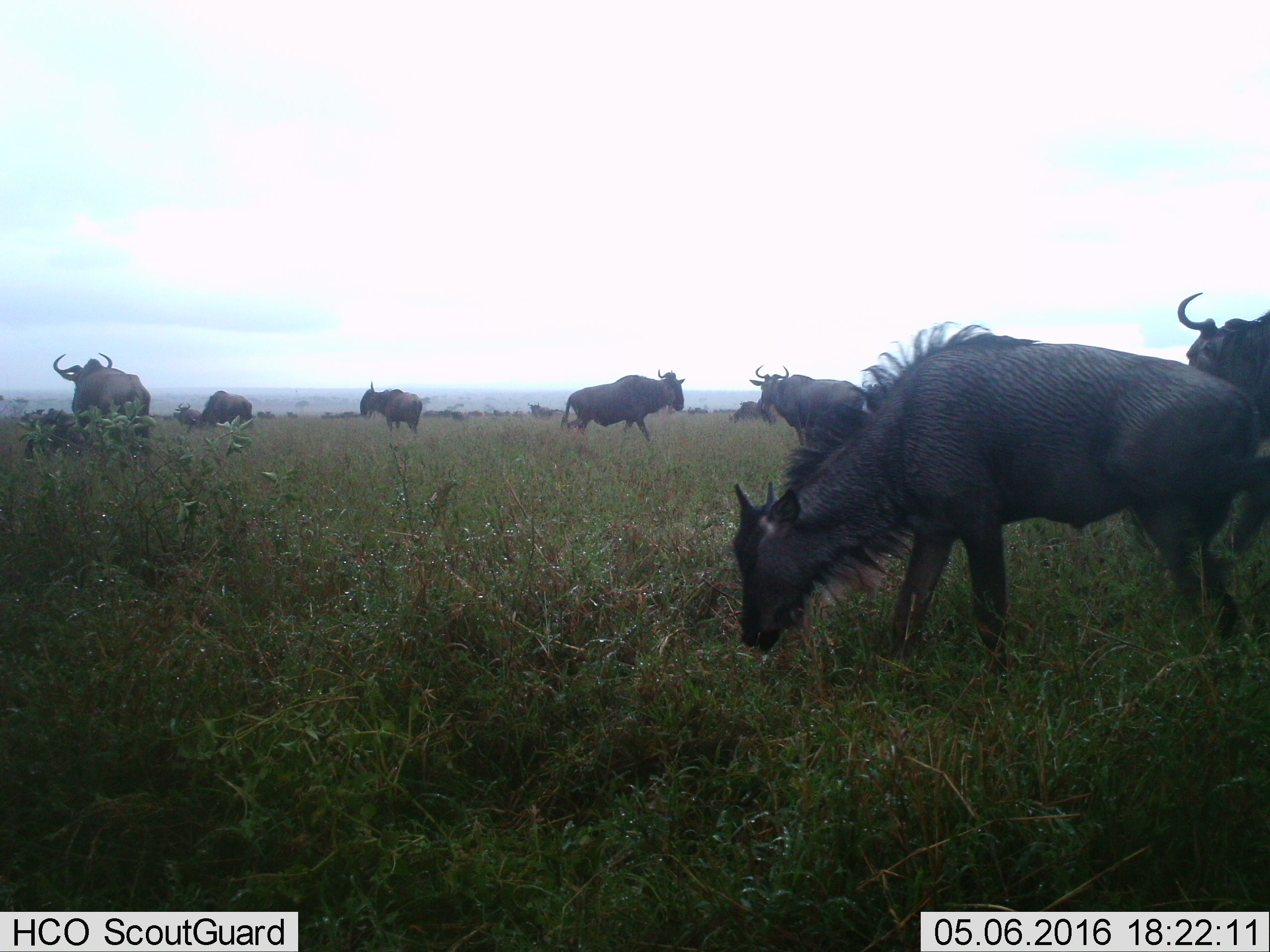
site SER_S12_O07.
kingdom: Animalia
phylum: Chordata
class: Mammalia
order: Artiodactyla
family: Bovidae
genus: Connochaetes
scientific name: Connochaetes taurinus taurinus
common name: blue wildebeest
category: wildebeestblue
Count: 11-50.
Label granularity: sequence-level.